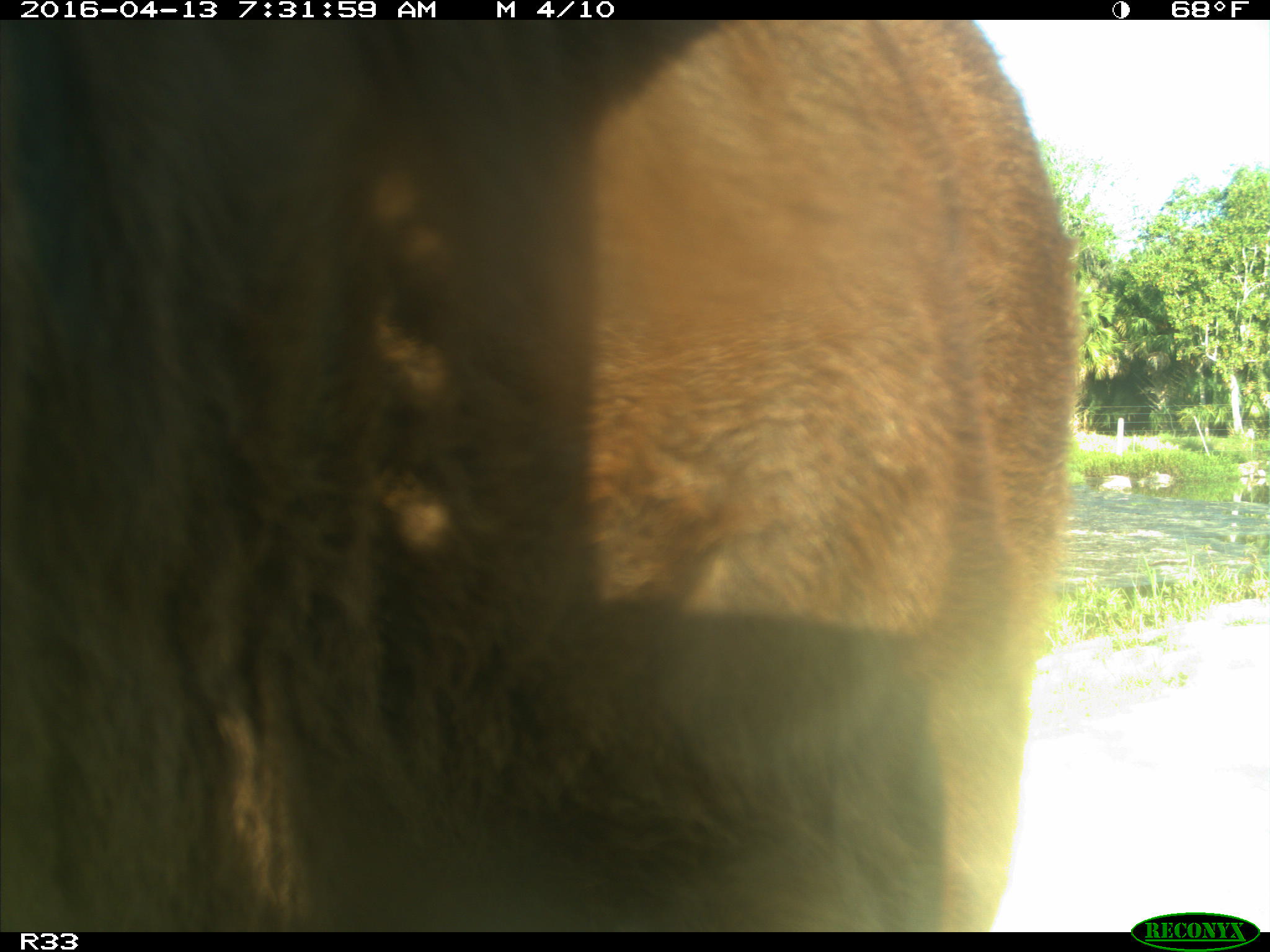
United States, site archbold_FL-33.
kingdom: Animalia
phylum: Chordata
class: Mammalia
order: Artiodactyla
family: Bovidae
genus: Bos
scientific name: Bos taurus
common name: domestic cow